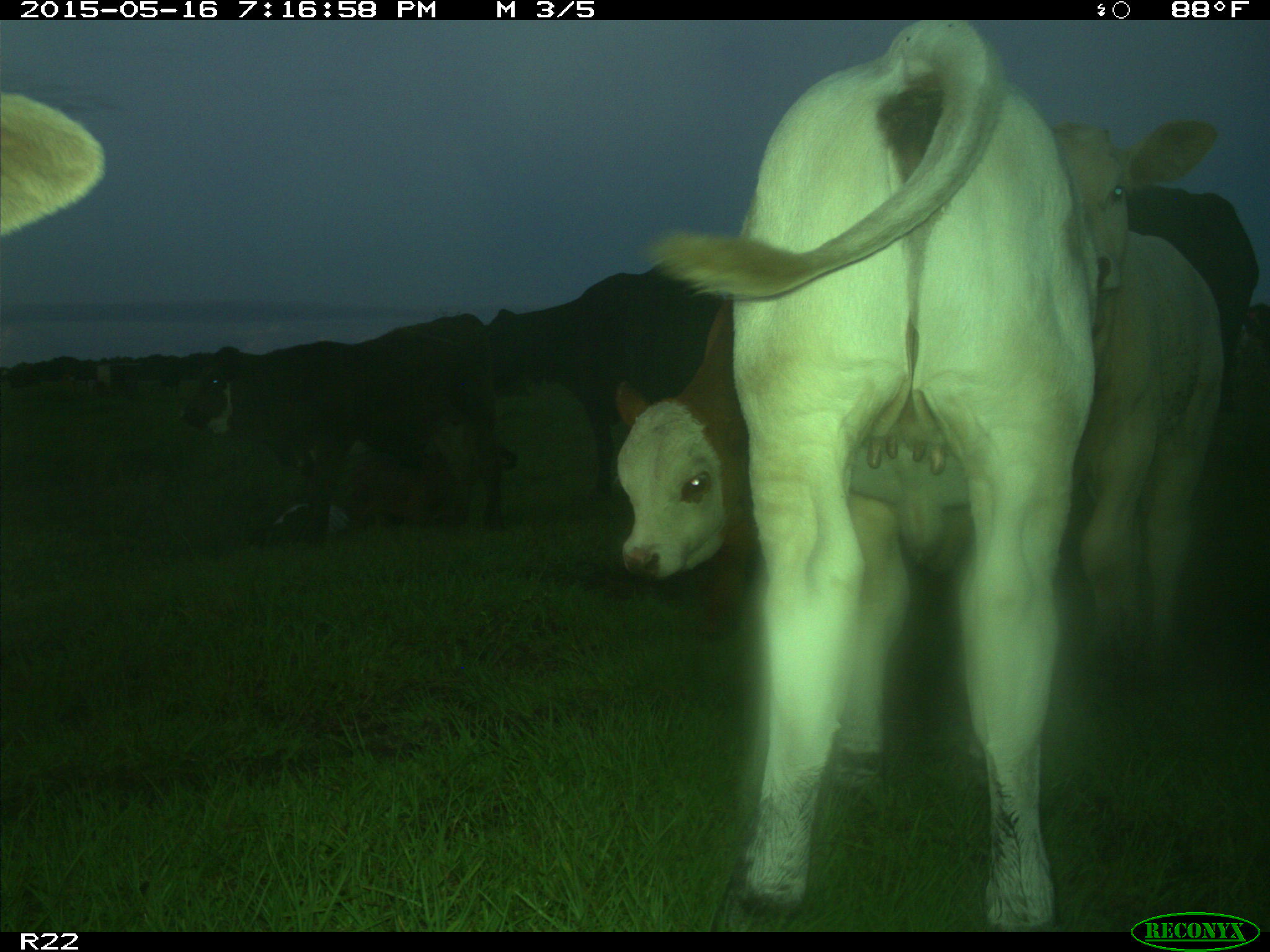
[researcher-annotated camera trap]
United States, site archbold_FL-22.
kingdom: Animalia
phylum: Chordata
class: Mammalia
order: Artiodactyla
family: Bovidae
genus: Bos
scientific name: Bos taurus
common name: domestic cow